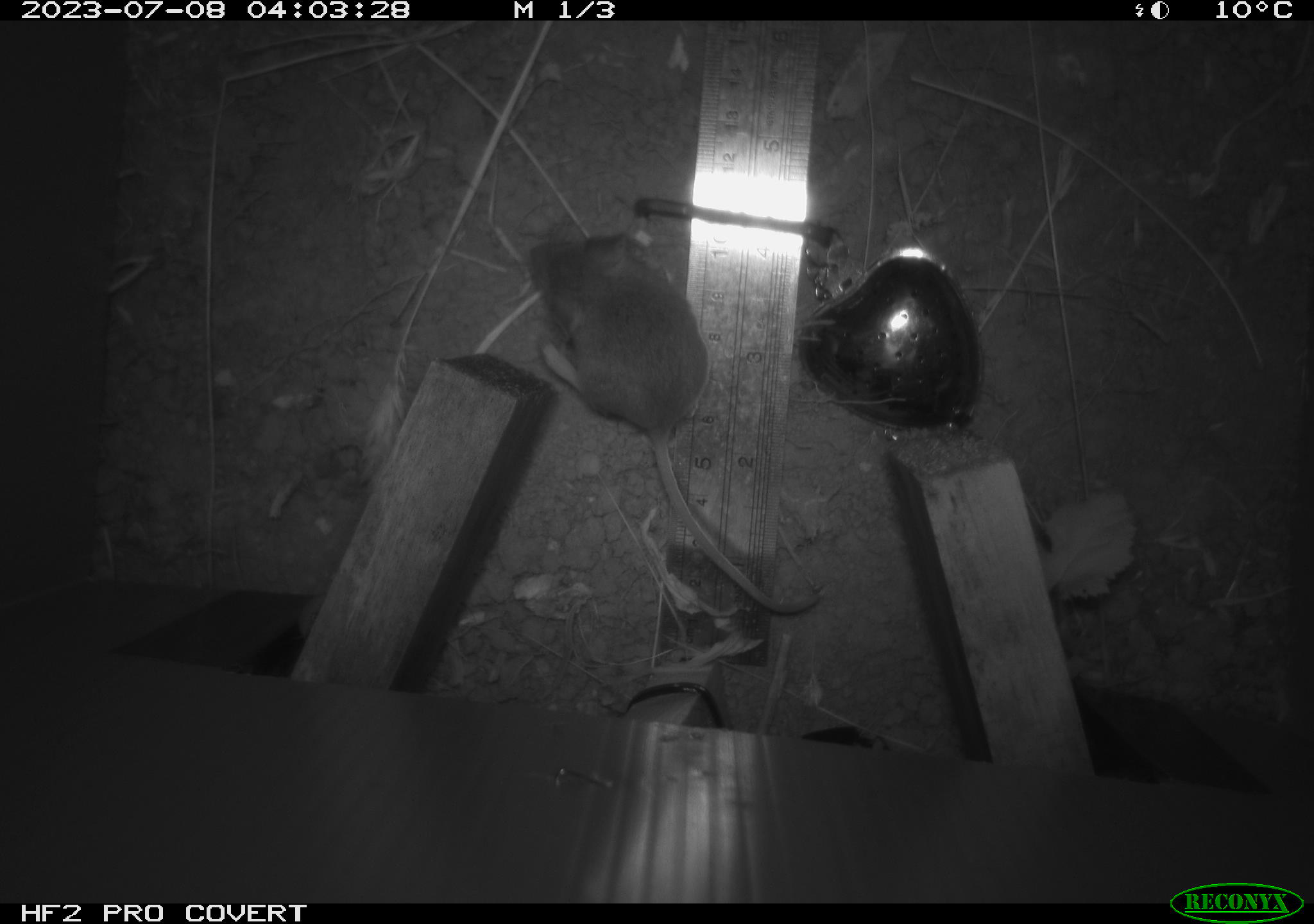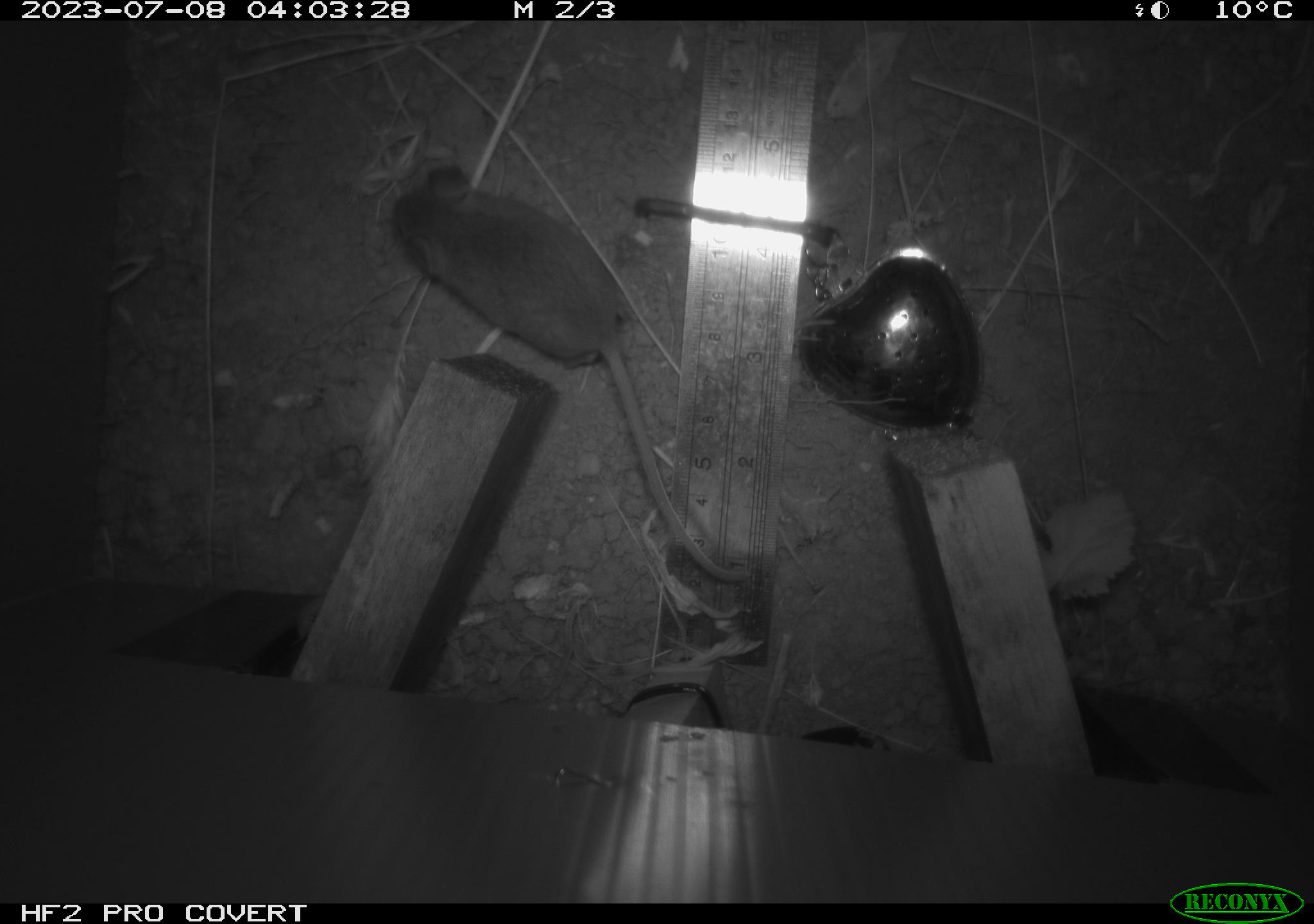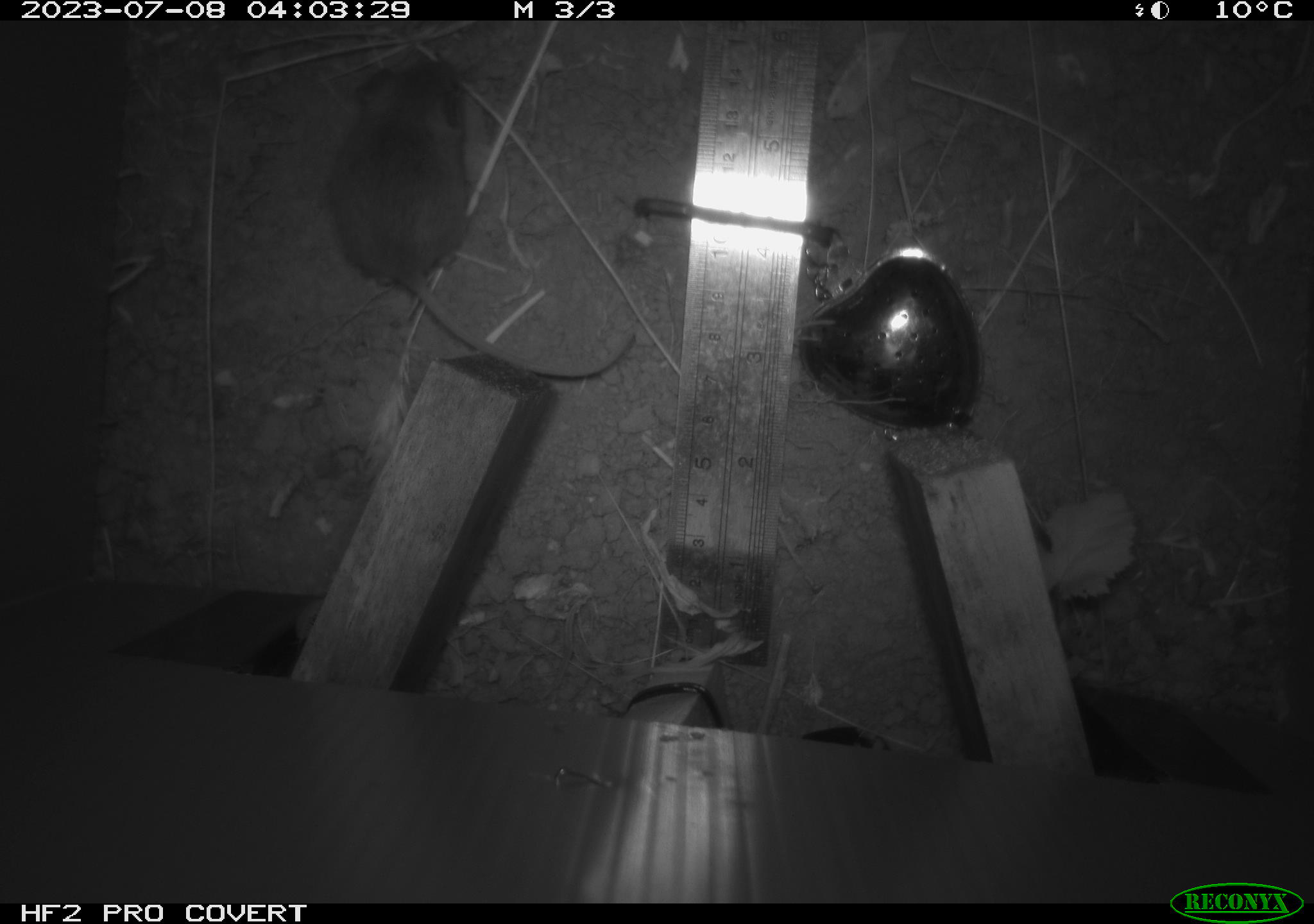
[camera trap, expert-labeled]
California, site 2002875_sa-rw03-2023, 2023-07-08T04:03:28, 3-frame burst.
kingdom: Animalia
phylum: Chordata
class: Mammalia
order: Rodentia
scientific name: Rodentia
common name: mouse species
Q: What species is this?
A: Mouse species (Rodentia).